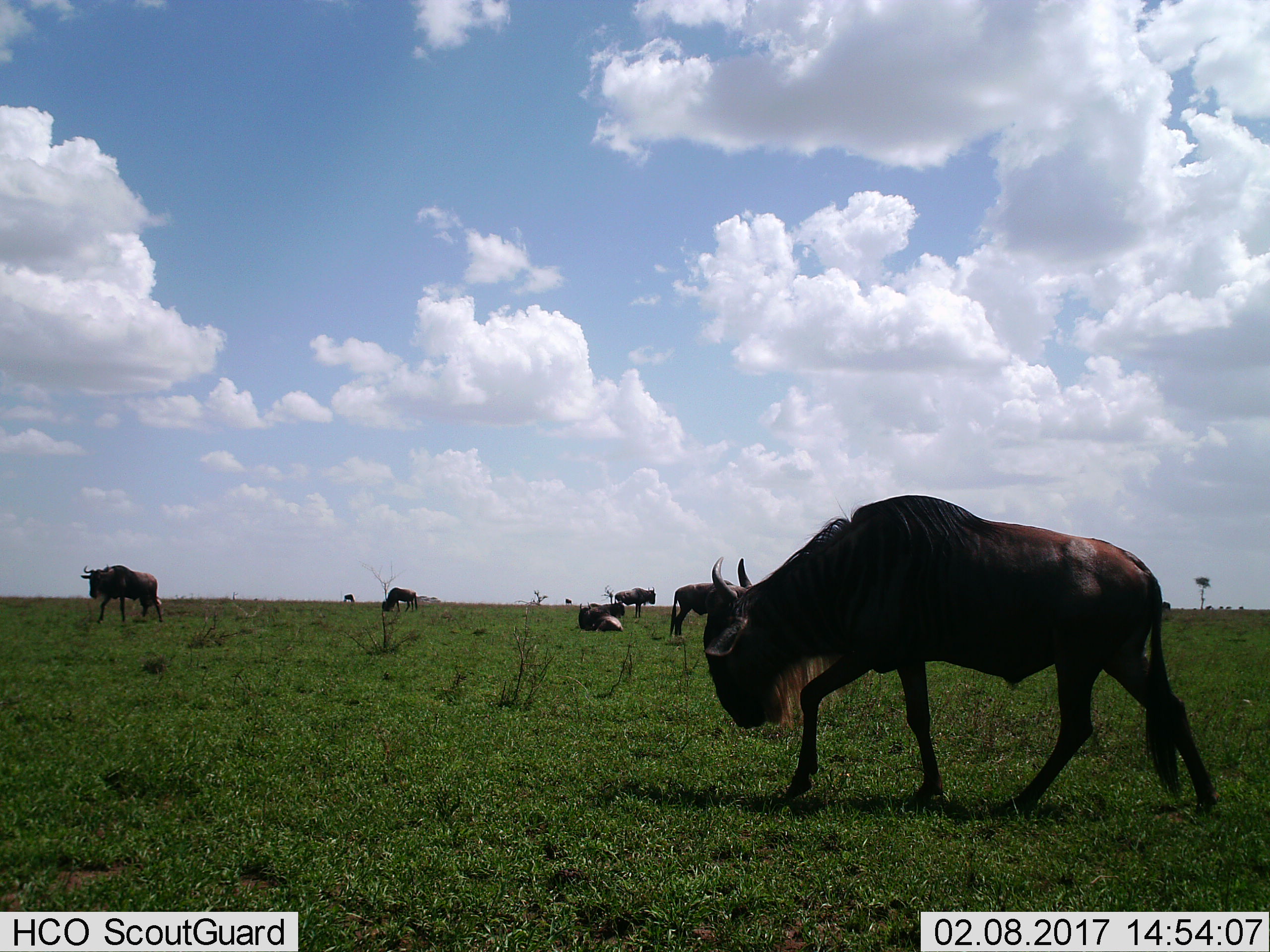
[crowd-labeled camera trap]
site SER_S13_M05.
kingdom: Animalia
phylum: Chordata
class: Mammalia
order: Artiodactyla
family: Bovidae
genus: Connochaetes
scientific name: Connochaetes taurinus taurinus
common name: blue wildebeest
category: wildebeestblue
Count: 10.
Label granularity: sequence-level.